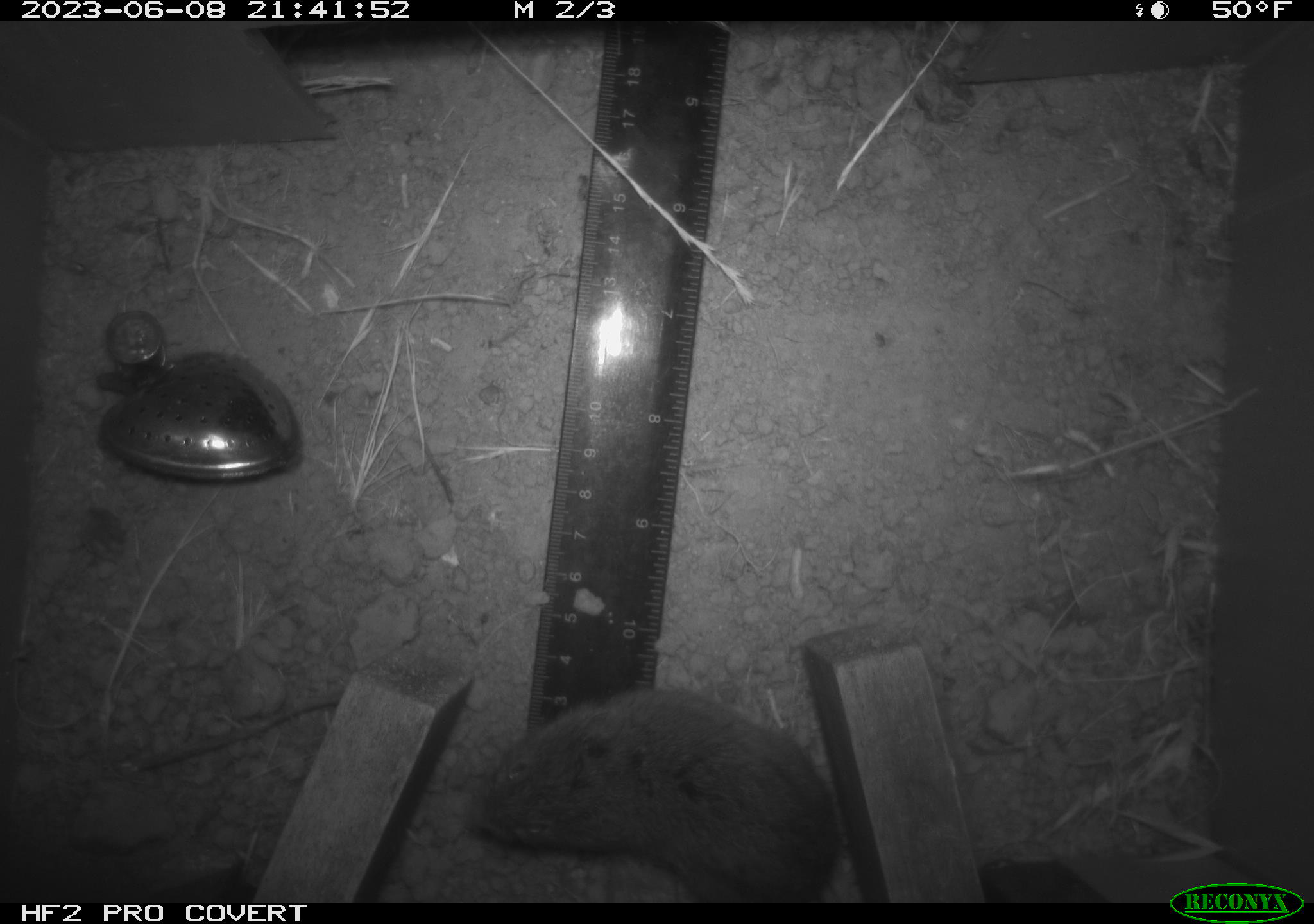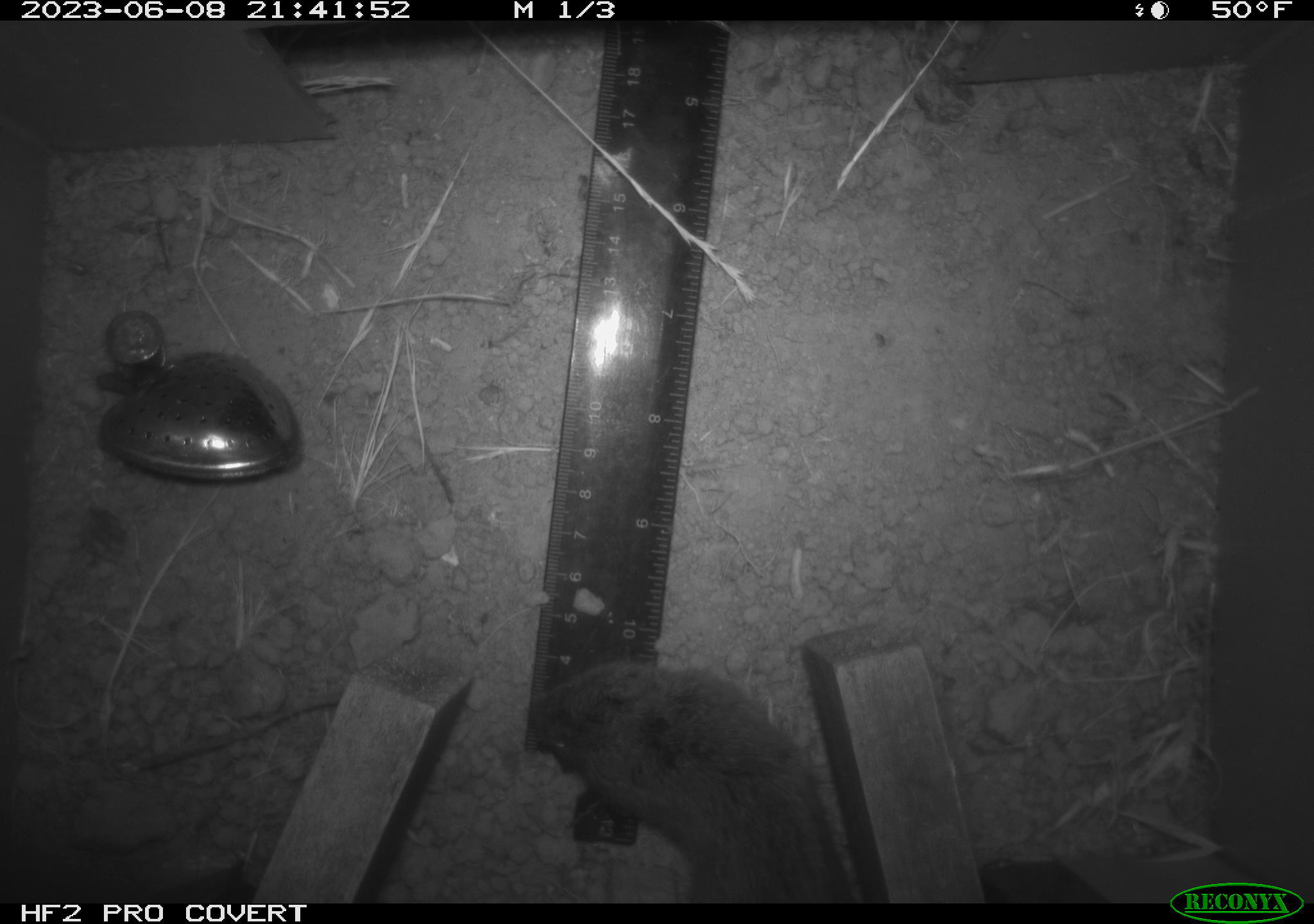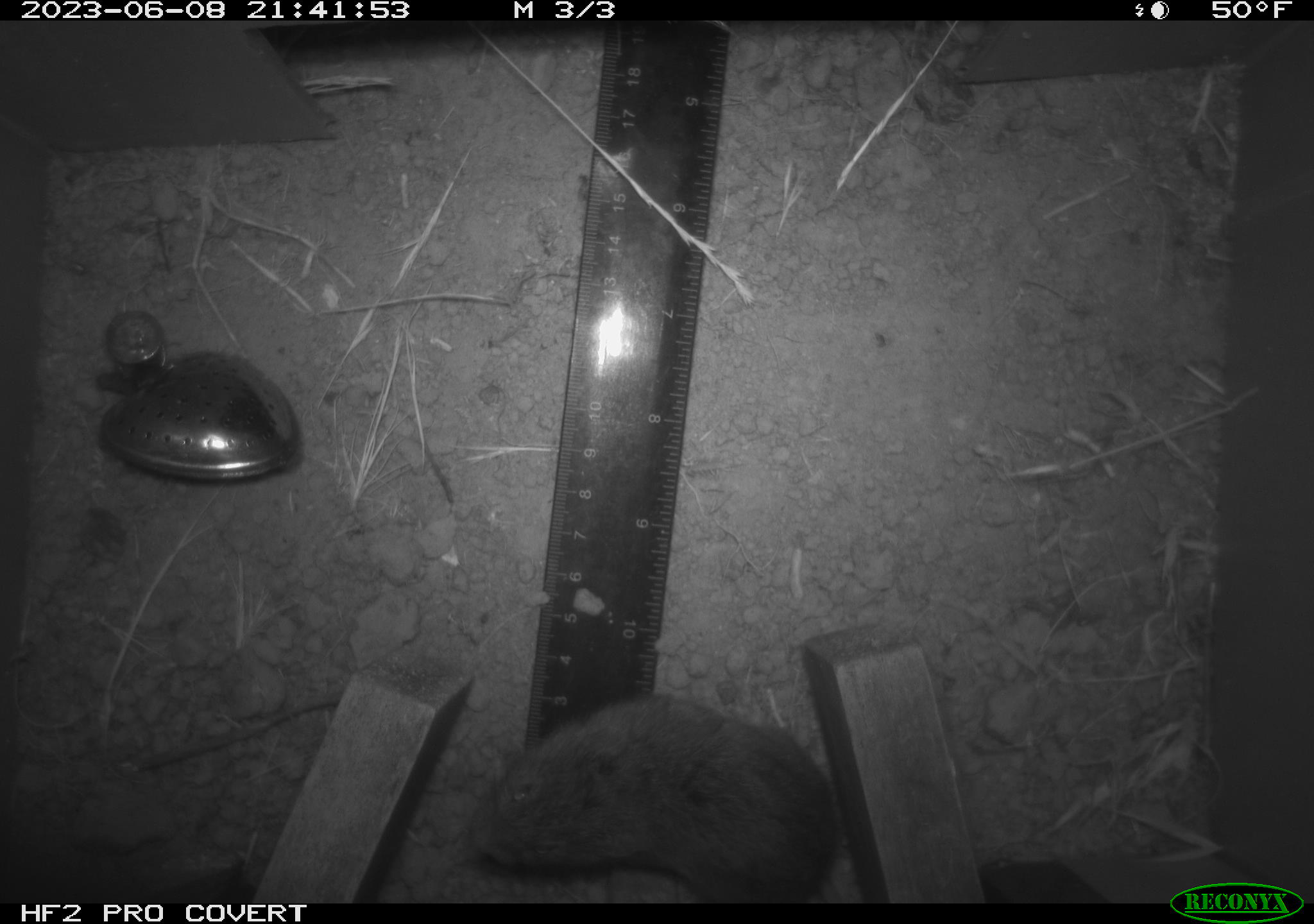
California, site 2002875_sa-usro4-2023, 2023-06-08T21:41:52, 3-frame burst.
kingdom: Animalia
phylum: Chordata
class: Mammalia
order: Rodentia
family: Cricetidae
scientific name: Arvicolinae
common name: voles, lemmings, and muskrats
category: arvicolinae subfamily